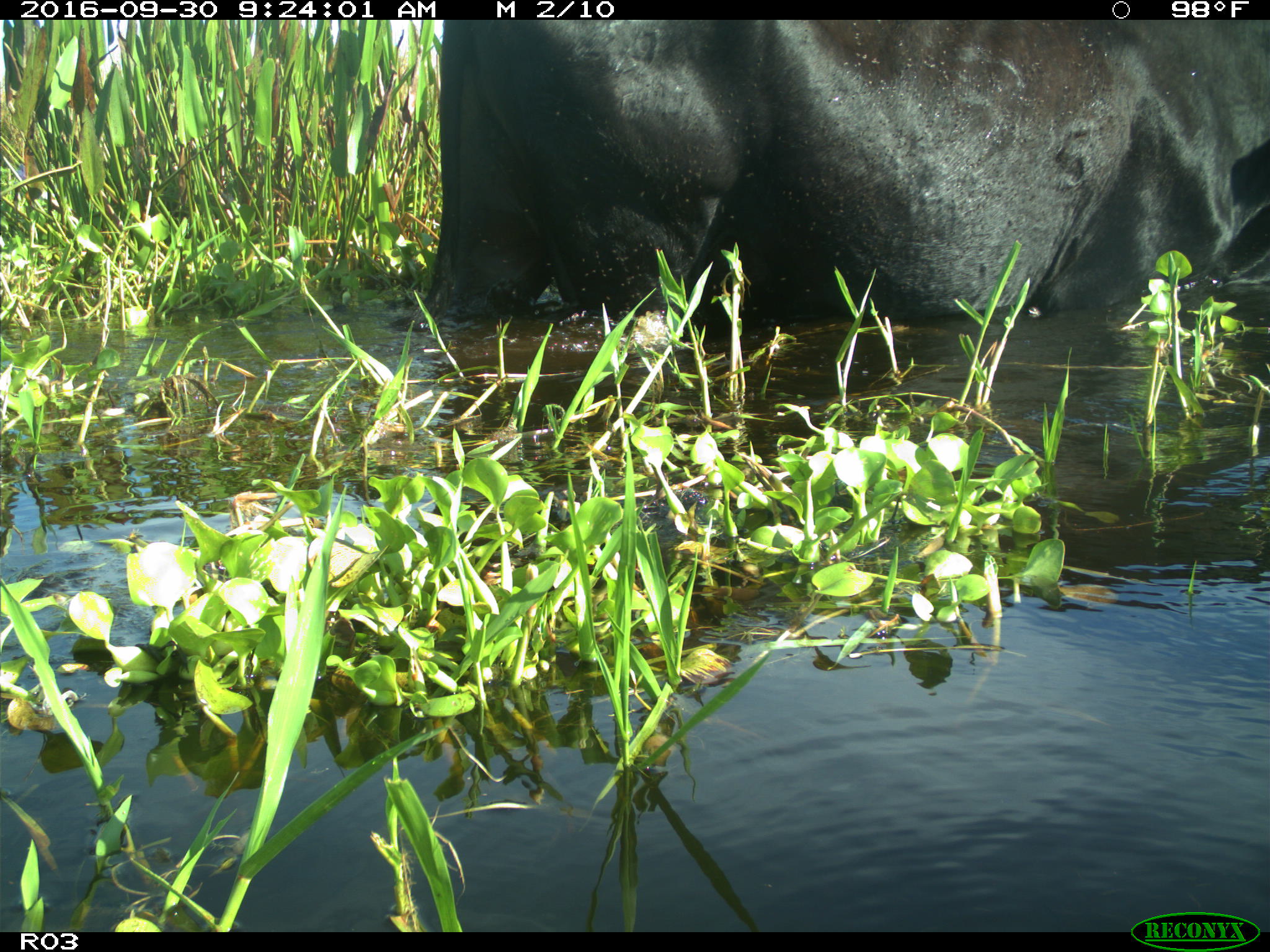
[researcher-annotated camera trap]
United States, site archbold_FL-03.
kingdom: Animalia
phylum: Chordata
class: Mammalia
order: Artiodactyla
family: Bovidae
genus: Bos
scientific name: Bos taurus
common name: domestic cow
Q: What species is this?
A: Bos taurus (domestic cow).